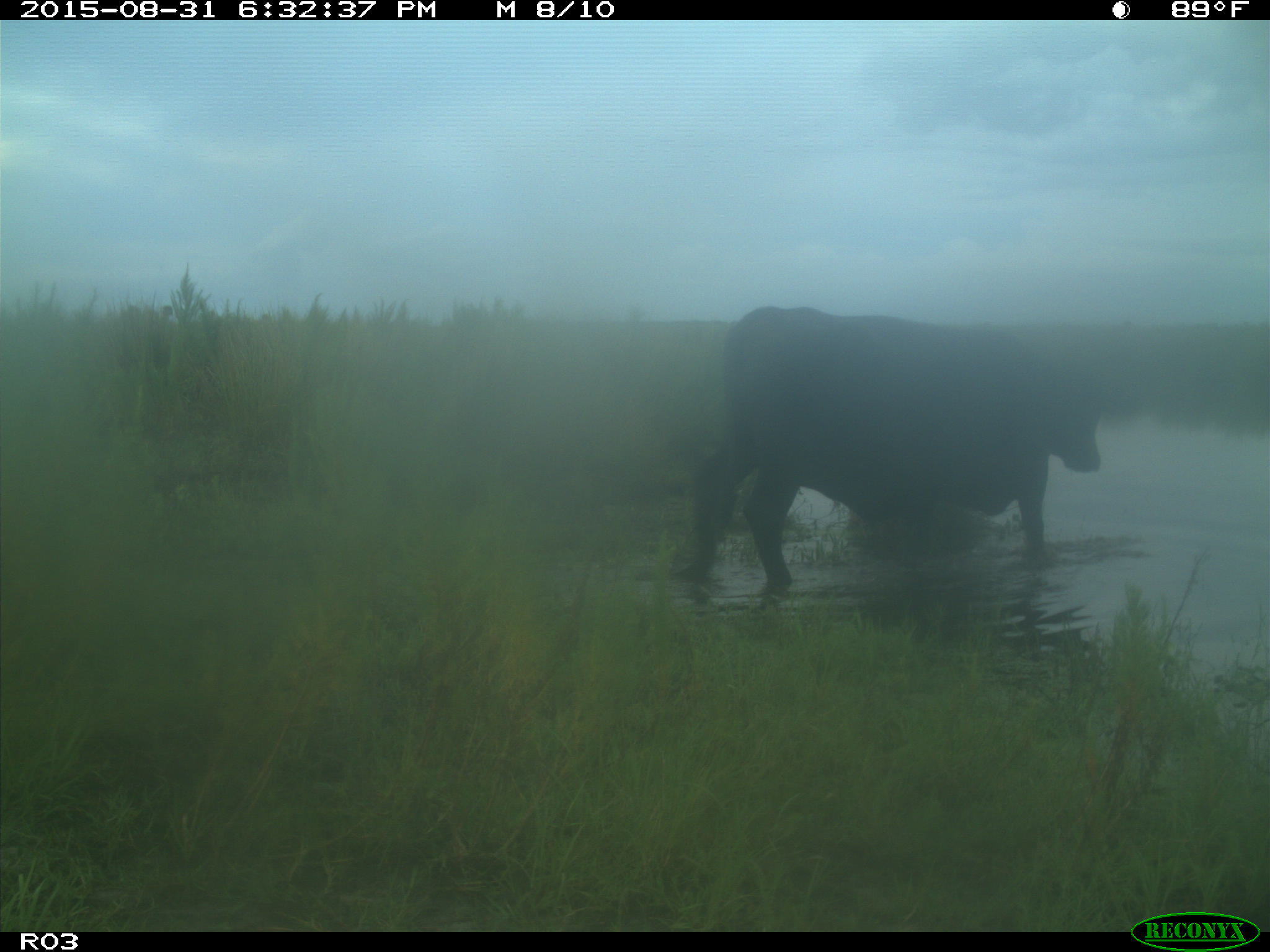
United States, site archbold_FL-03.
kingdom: Animalia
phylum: Chordata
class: Mammalia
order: Artiodactyla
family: Bovidae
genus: Bos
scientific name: Bos taurus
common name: domestic cow